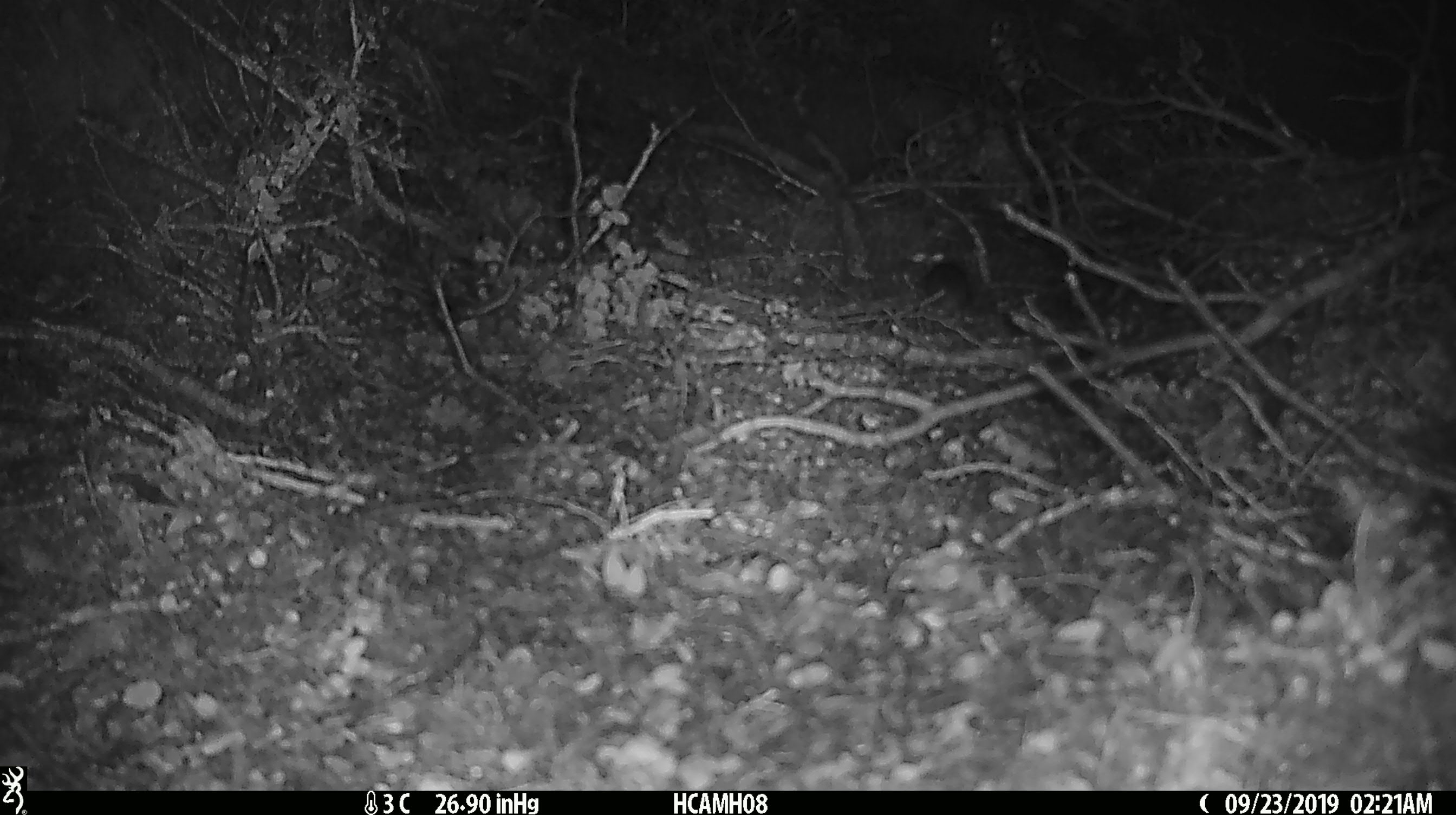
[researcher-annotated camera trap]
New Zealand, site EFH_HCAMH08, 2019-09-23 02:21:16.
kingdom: Animalia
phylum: Chordata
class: Mammalia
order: Rodentia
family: Muridae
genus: Mus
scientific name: Mus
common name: mouse